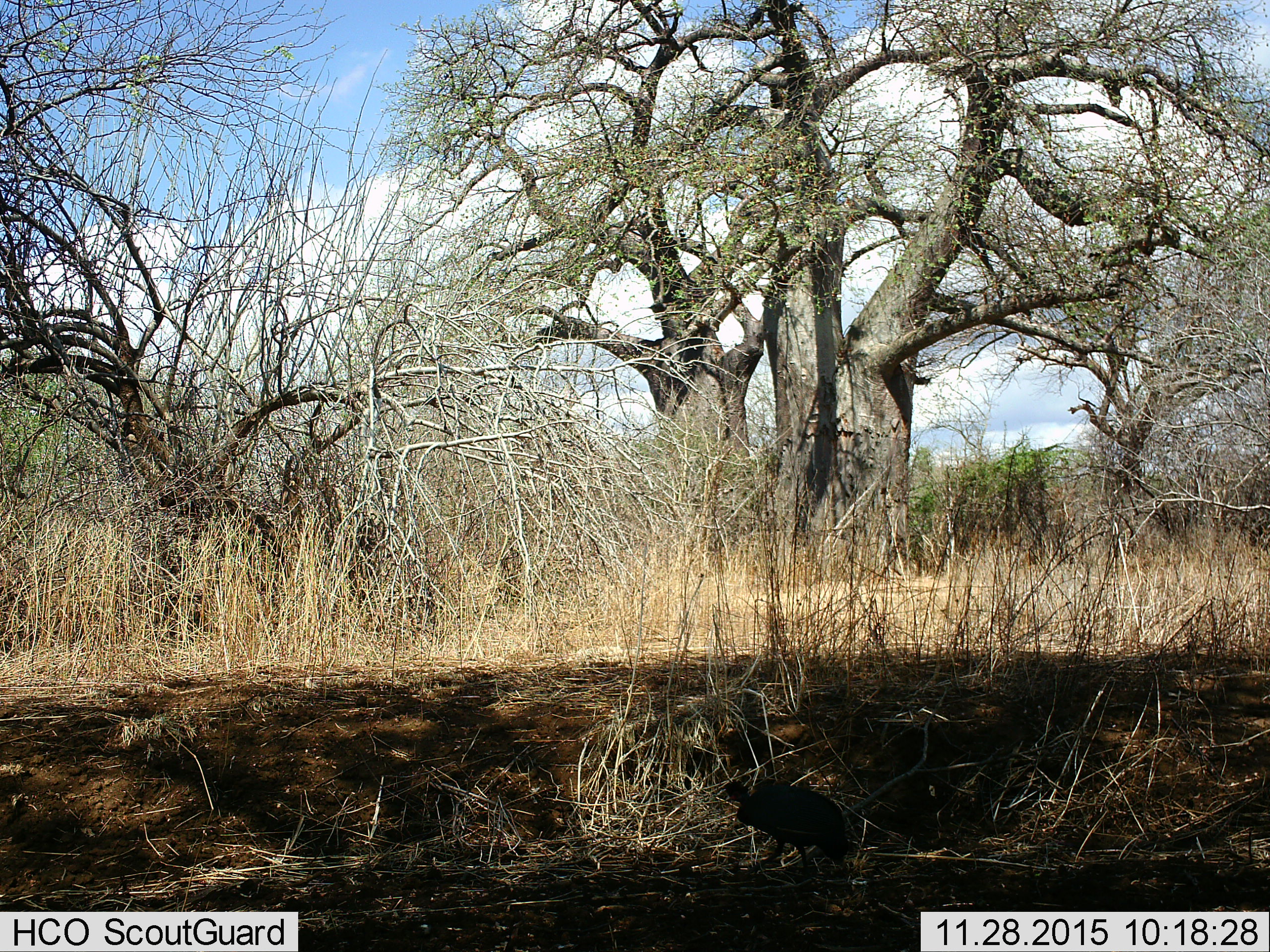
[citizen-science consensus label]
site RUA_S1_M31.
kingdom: Animalia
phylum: Chordata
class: Aves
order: Galliformes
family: Numididae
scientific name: Numididae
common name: guineafowl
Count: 1.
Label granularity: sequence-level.